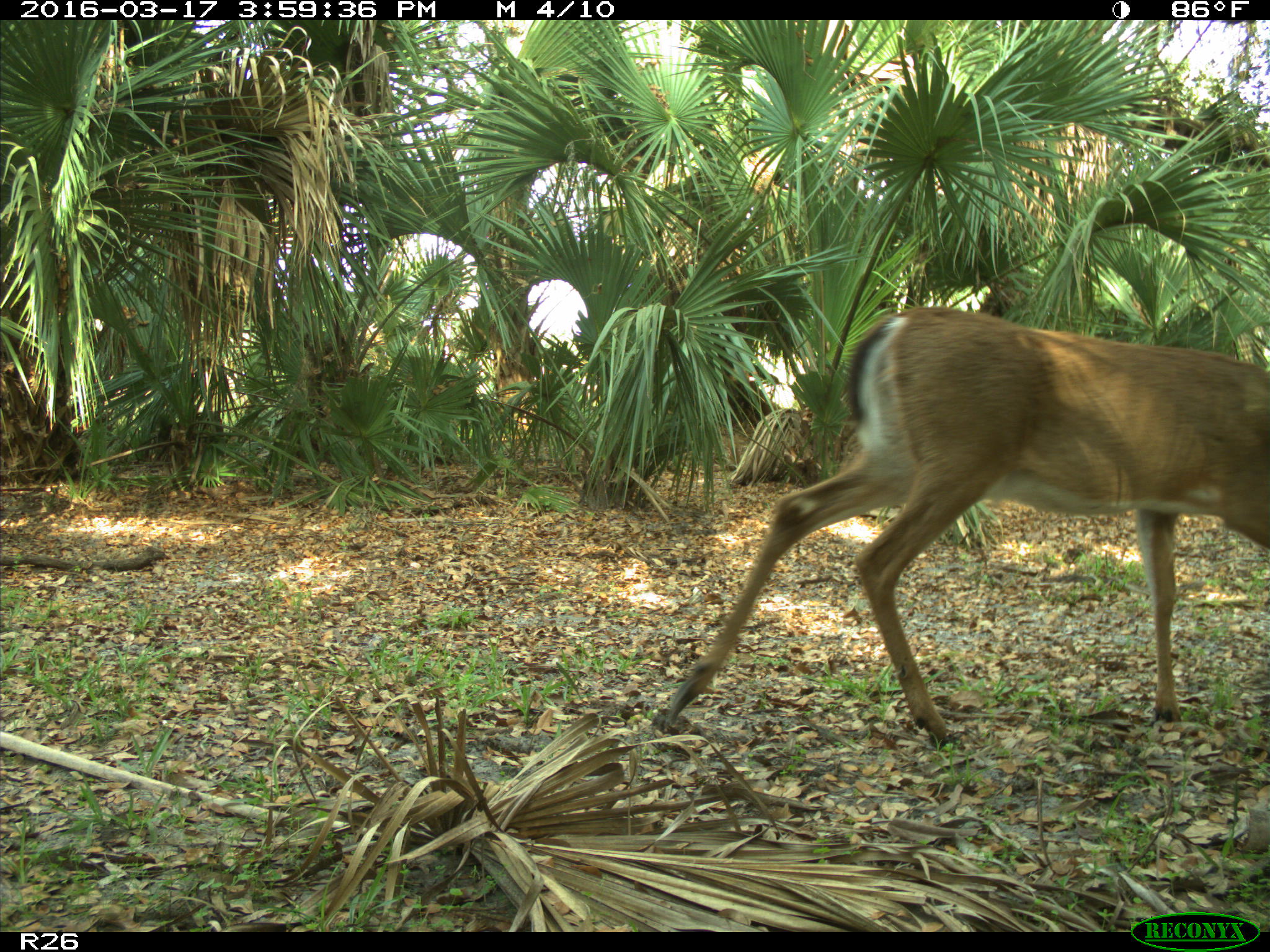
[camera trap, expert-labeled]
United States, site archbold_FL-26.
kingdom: Animalia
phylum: Chordata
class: Mammalia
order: Artiodactyla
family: Cervidae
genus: Odocoileus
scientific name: Odocoileus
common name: deer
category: unidentified deer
Unidentified deer (deer) (Odocoileus).